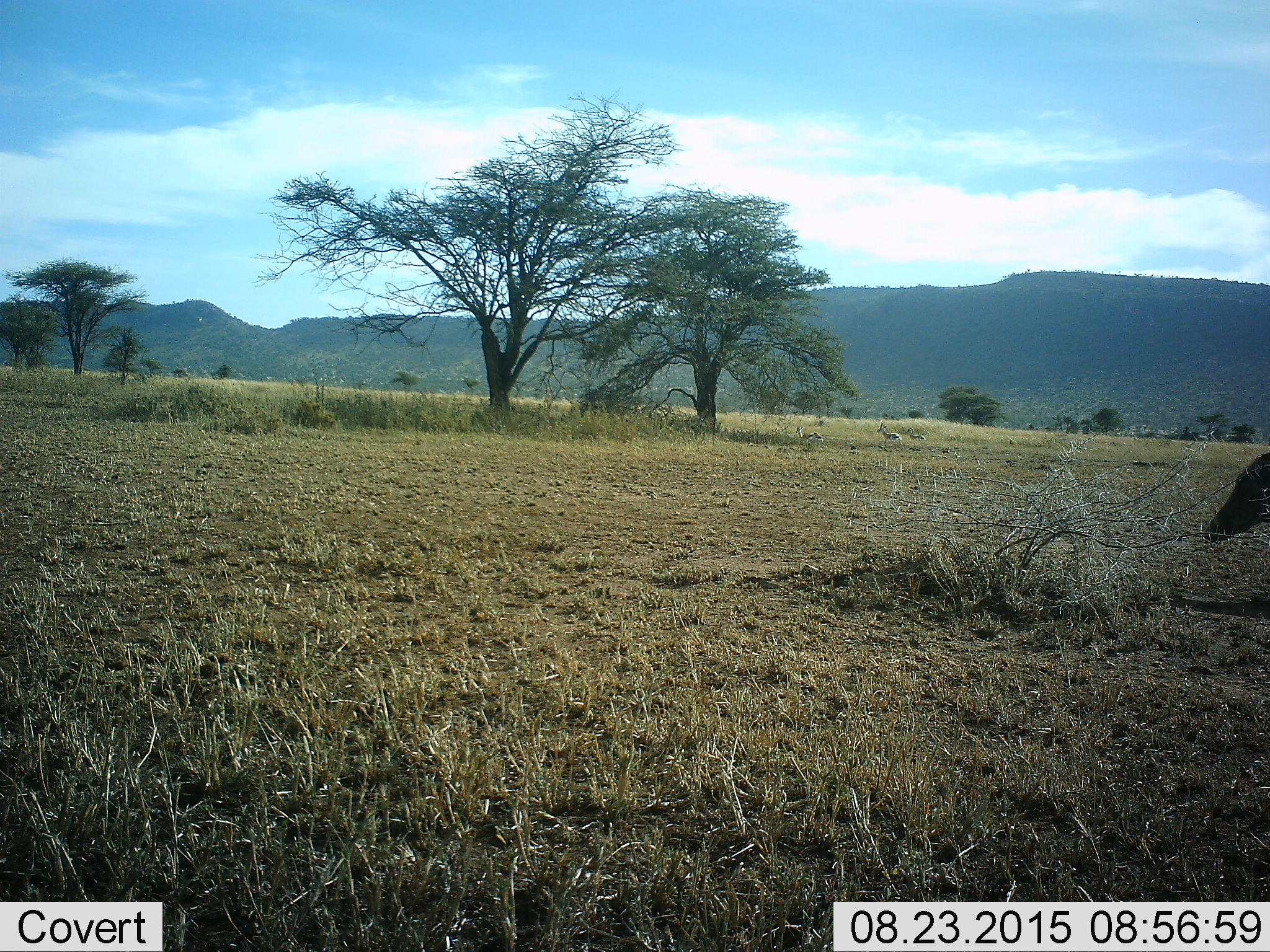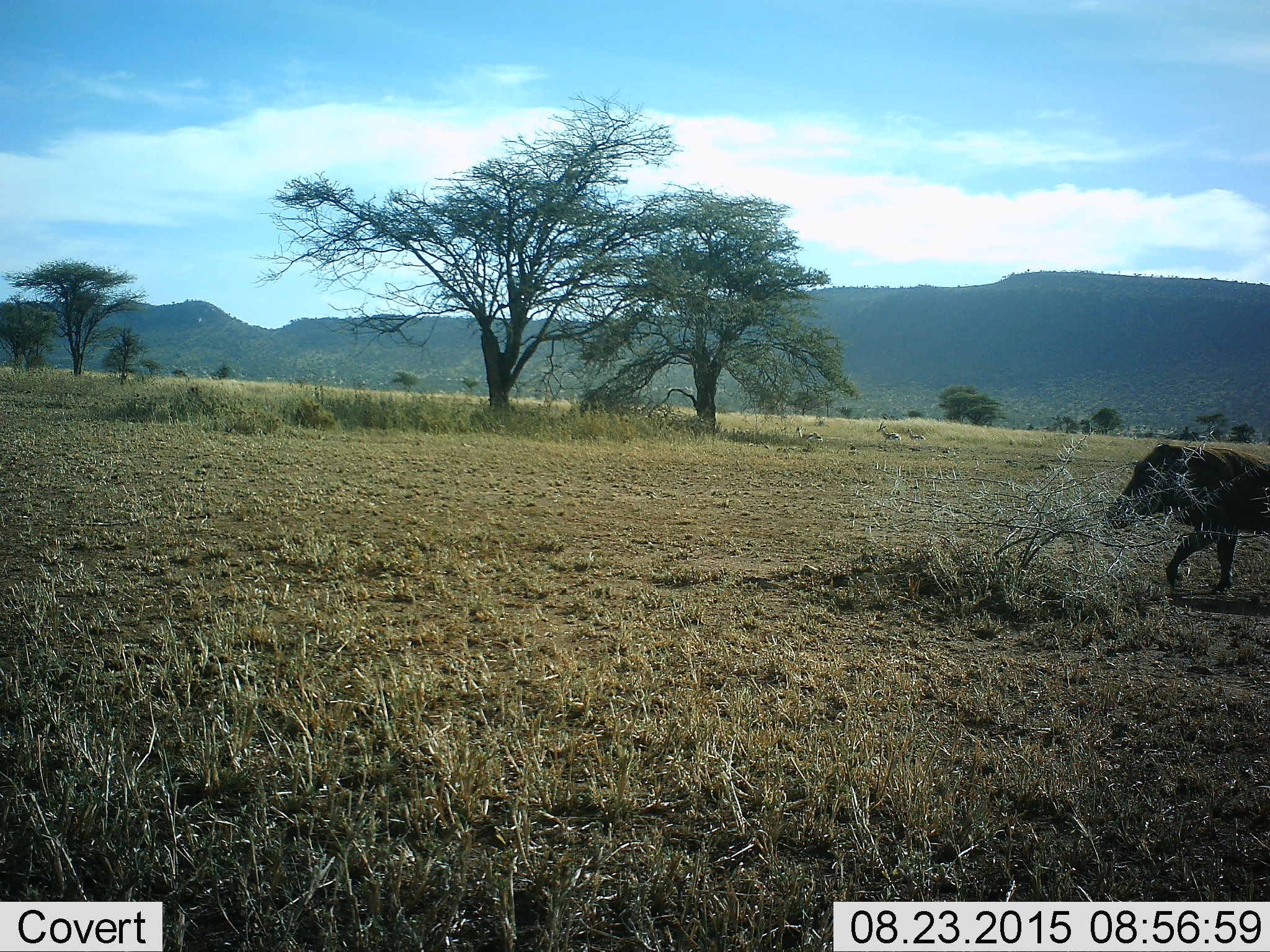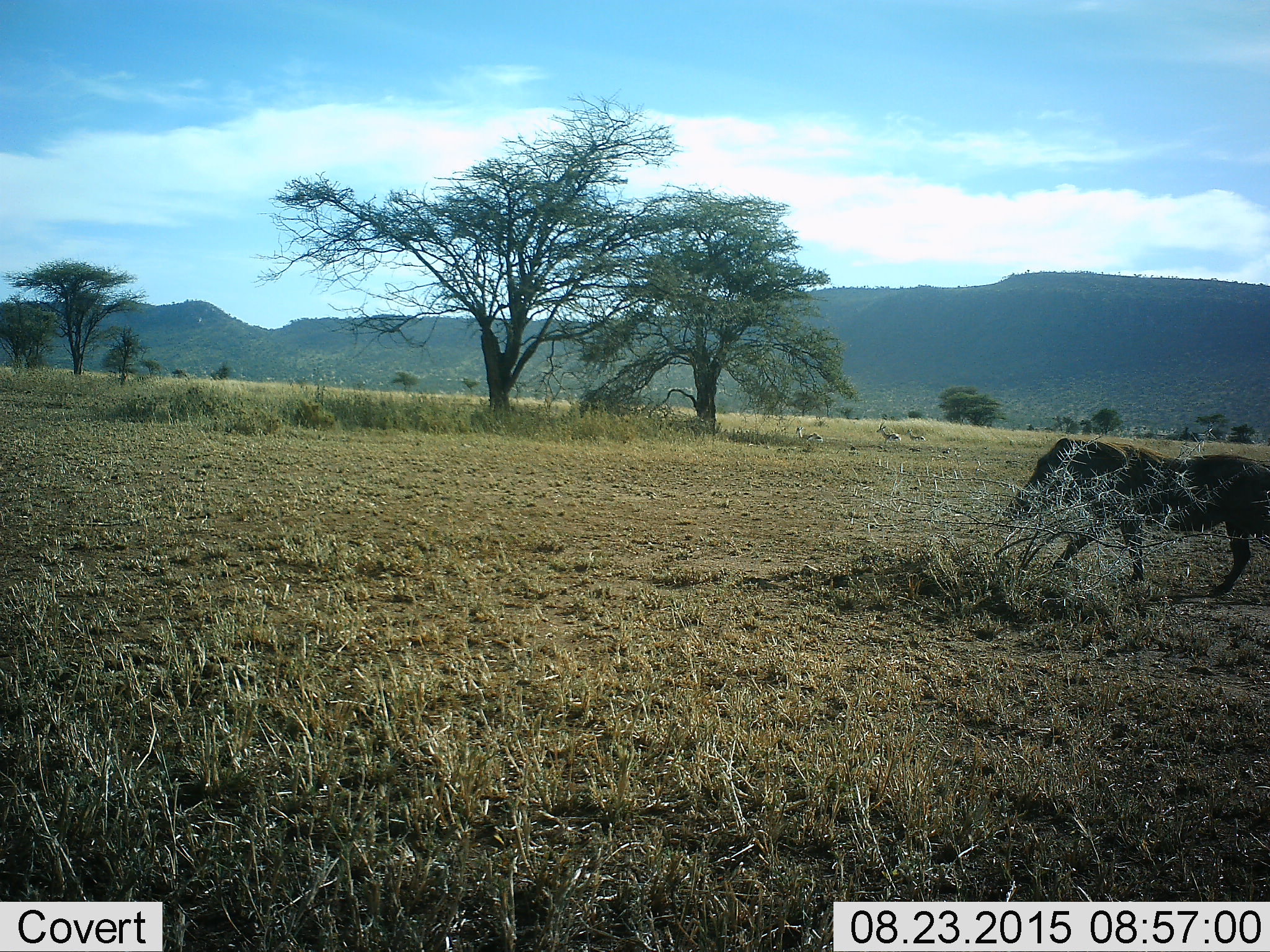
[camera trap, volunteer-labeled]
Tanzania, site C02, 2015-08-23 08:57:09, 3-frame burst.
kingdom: Animalia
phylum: Chordata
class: Mammalia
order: Artiodactyla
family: Suidae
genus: Phacochoerus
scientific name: Phacochoerus africanus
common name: warthog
Warthog (Phacochoerus africanus), count 1. Behavior (volunteer vote fractions): standing 0%, resting 0%, moving 100%, interacting 0%. Young present (vote fraction): 0%. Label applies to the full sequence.